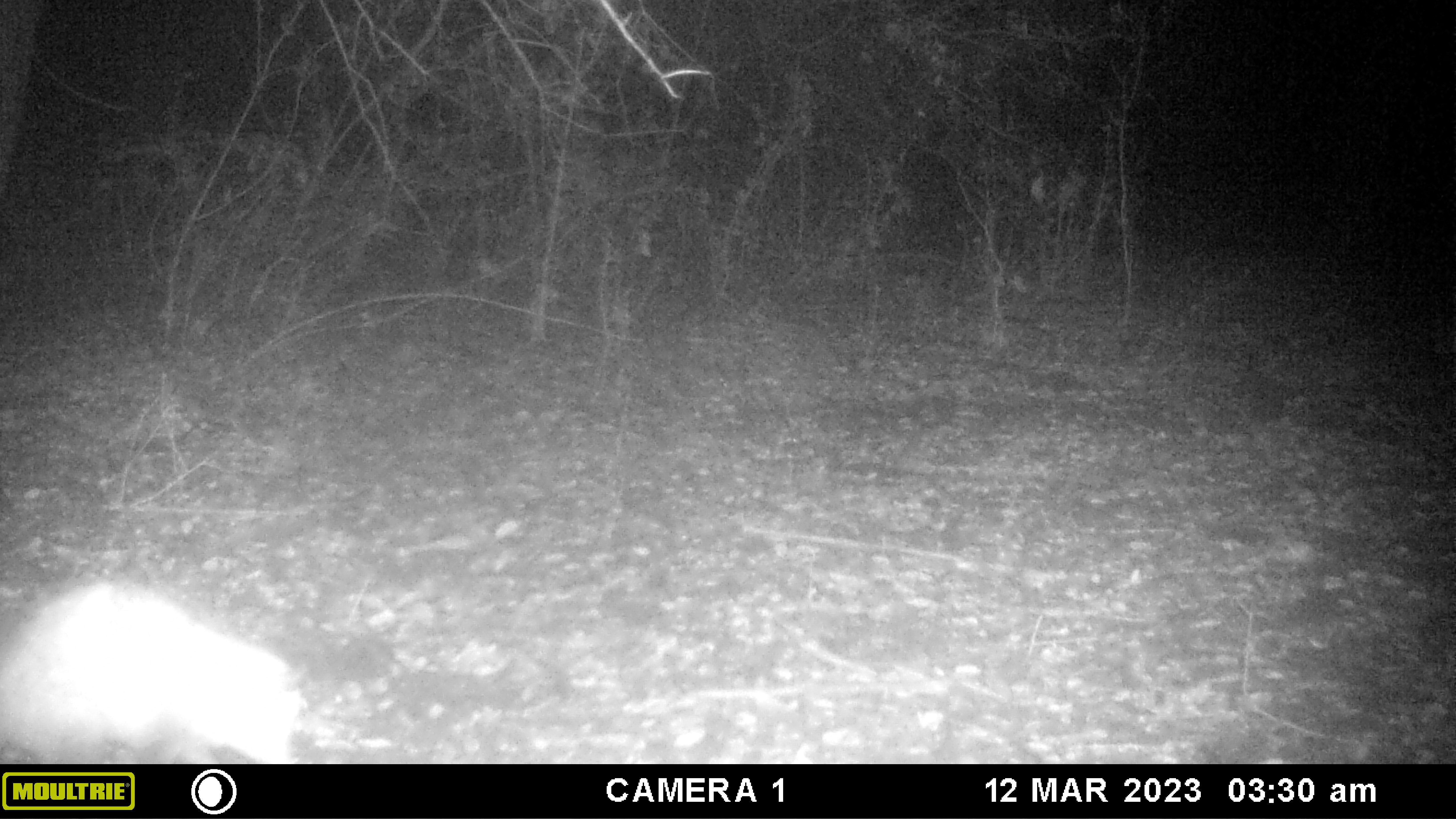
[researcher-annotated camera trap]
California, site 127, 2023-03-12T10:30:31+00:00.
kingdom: Animalia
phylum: Chordata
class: Mammalia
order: Didelphimorphia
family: Didelphidae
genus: Didelphis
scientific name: Didelphis virginiana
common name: virginia opossum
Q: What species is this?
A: Virginia opossum (Didelphis virginiana).